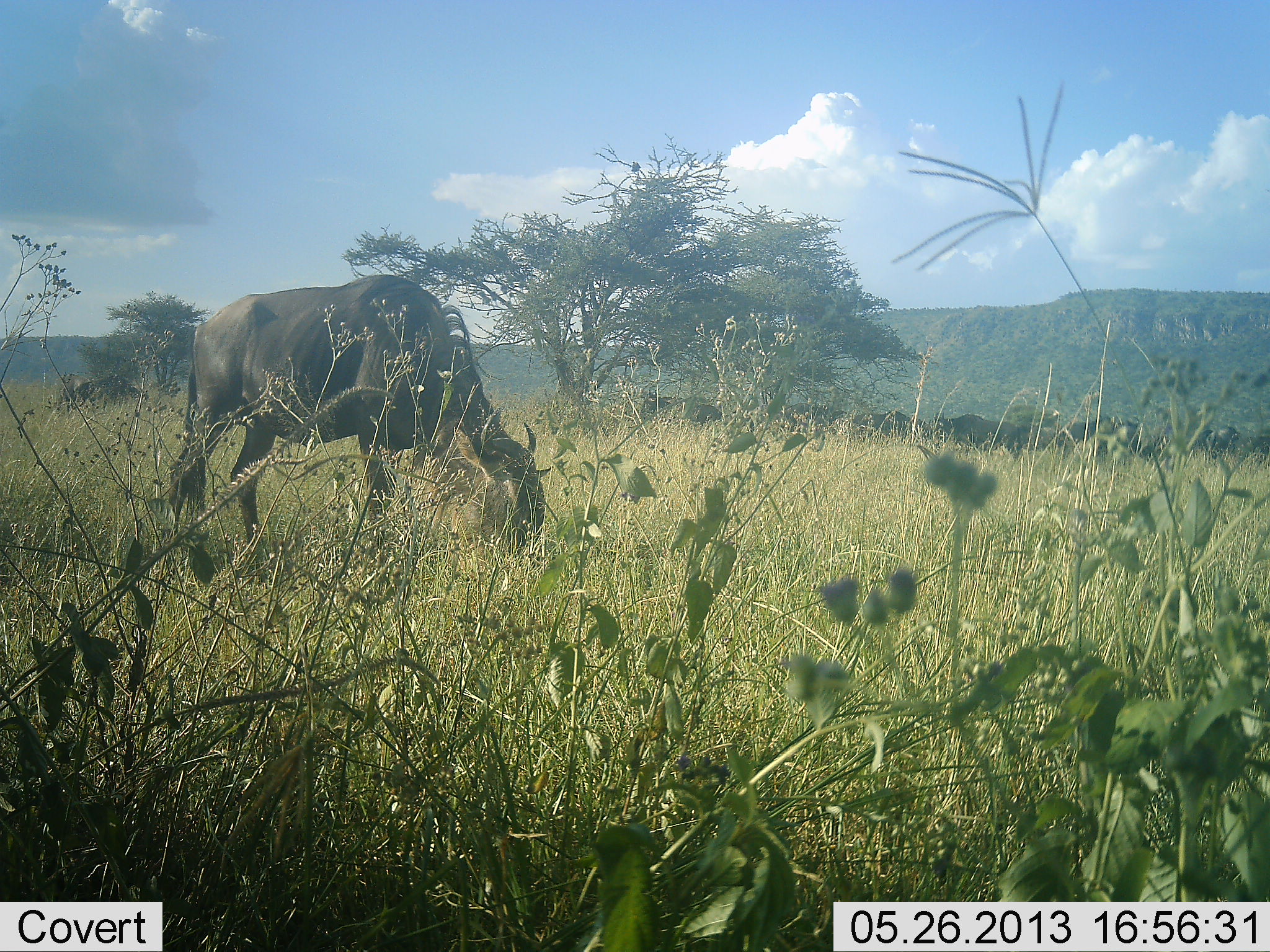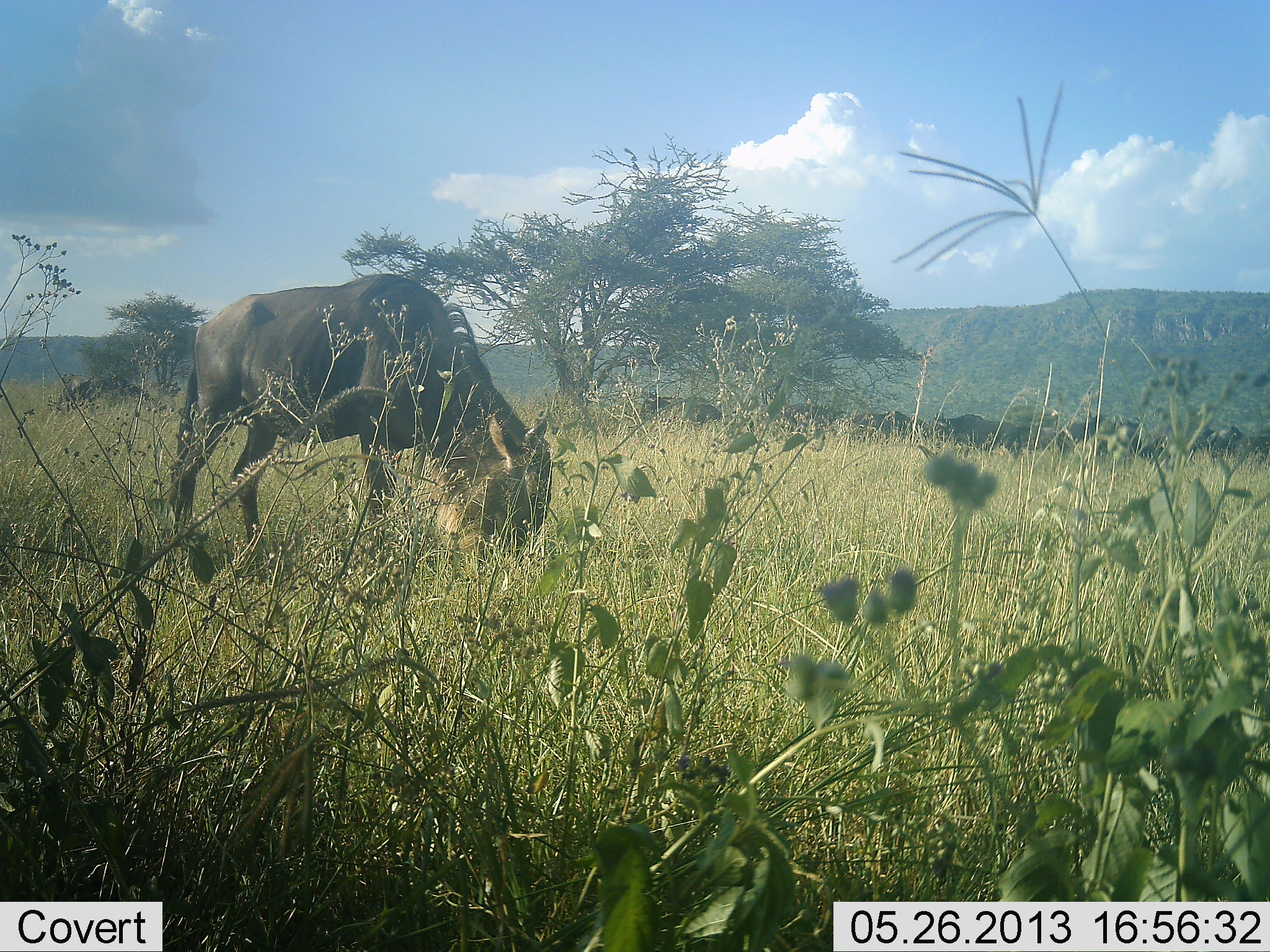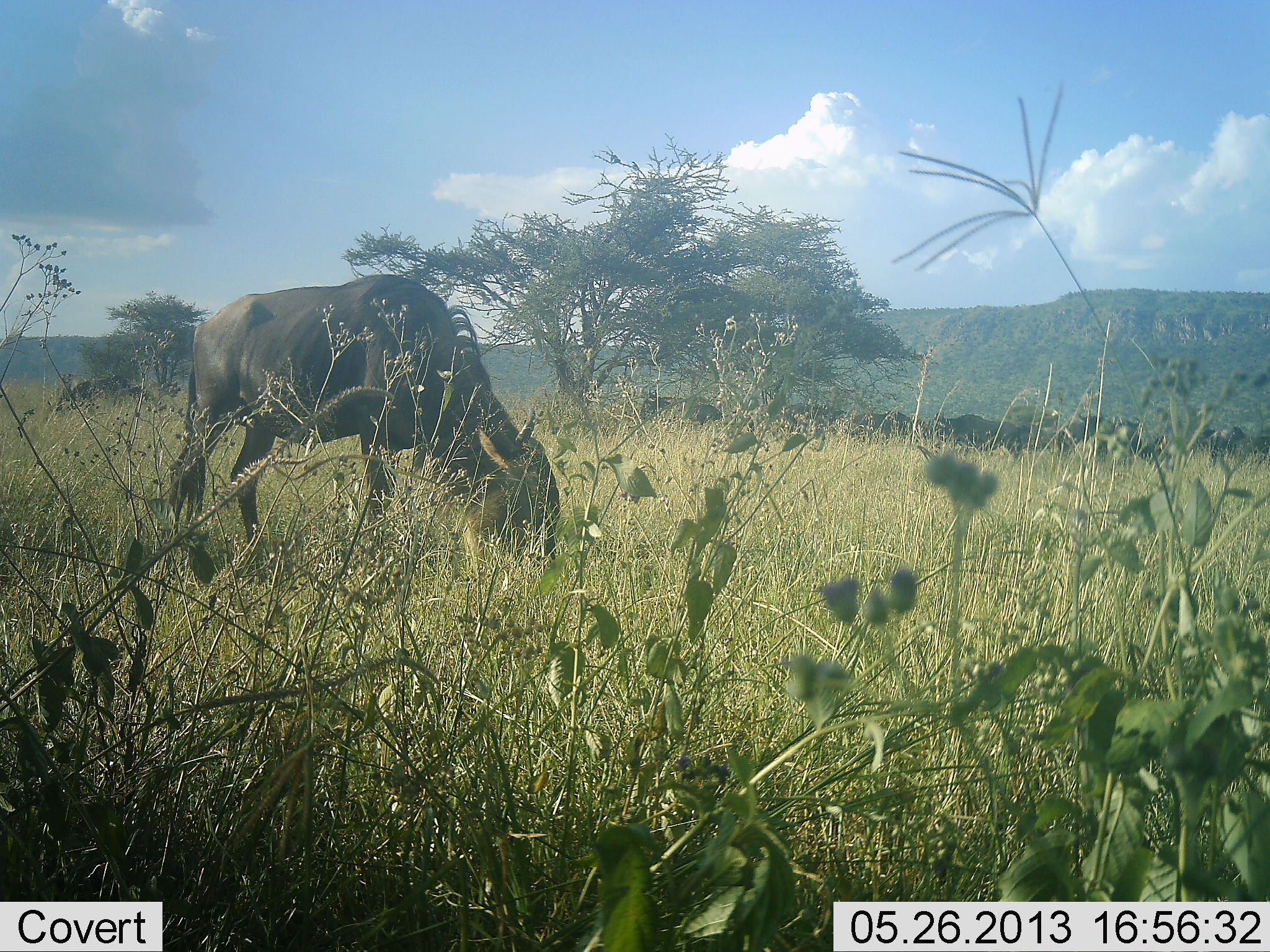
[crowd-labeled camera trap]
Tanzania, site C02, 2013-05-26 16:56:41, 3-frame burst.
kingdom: Animalia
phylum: Chordata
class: Mammalia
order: Artiodactyla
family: Bovidae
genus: Connochaetes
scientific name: Connochaetes taurinus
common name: blue wildebeest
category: wildebeest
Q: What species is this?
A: Wildebeest (blue wildebeest) (Connochaetes taurinus).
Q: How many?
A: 10.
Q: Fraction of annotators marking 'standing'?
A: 50%.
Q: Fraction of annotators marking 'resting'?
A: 0%.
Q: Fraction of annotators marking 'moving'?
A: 0%.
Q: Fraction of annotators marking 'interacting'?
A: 0%.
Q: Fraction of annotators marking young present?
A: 0%.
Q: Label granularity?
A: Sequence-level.